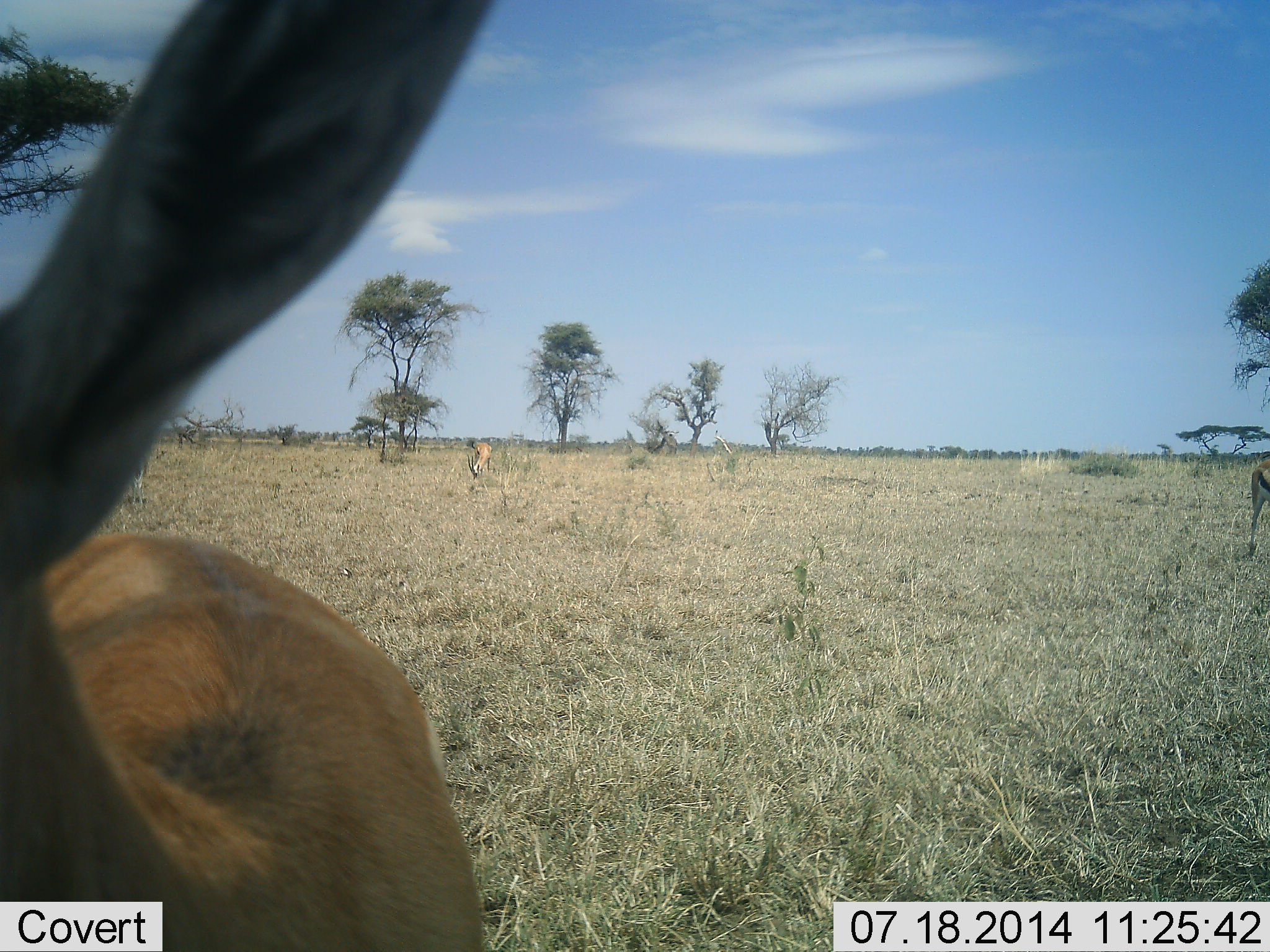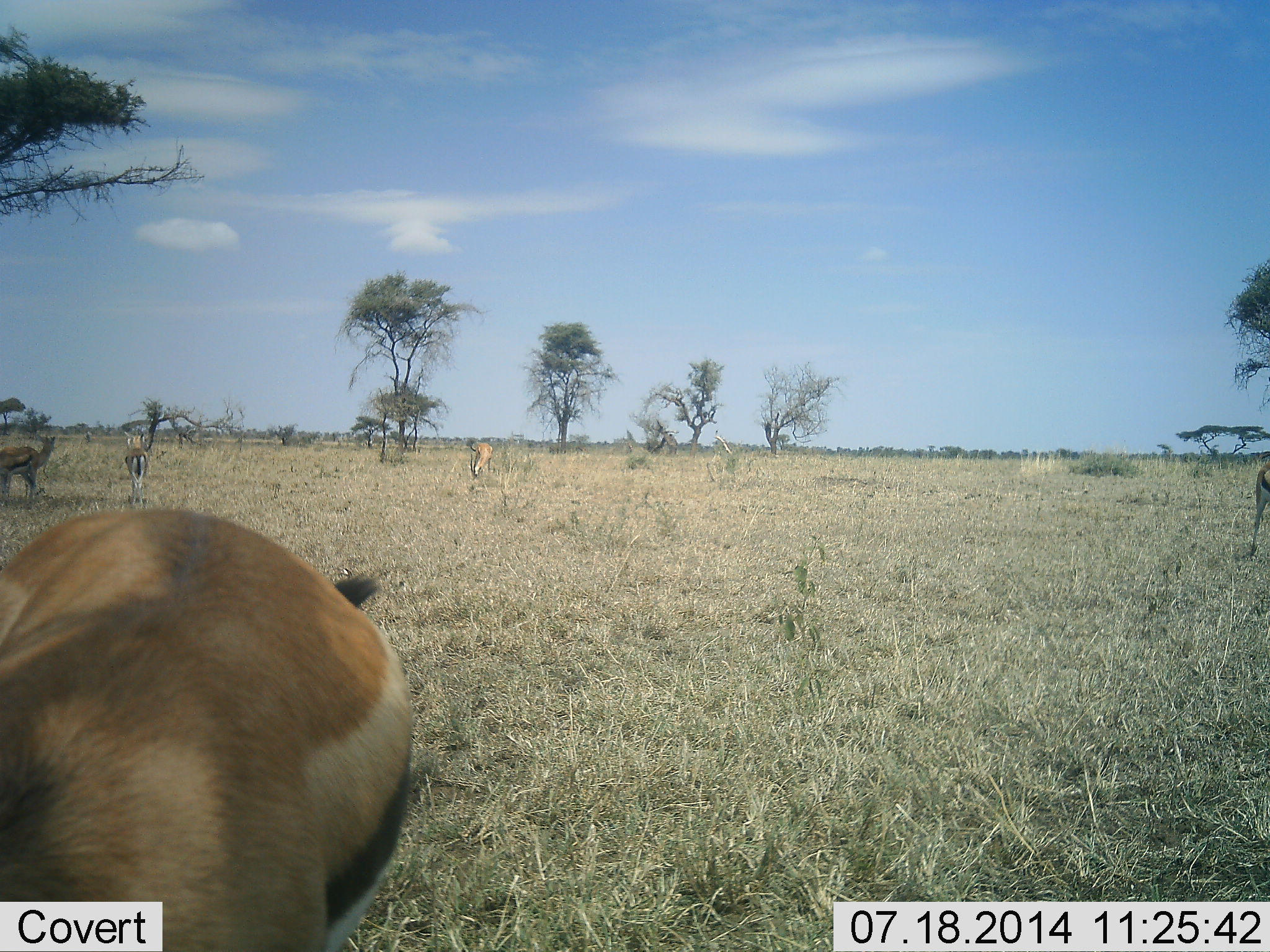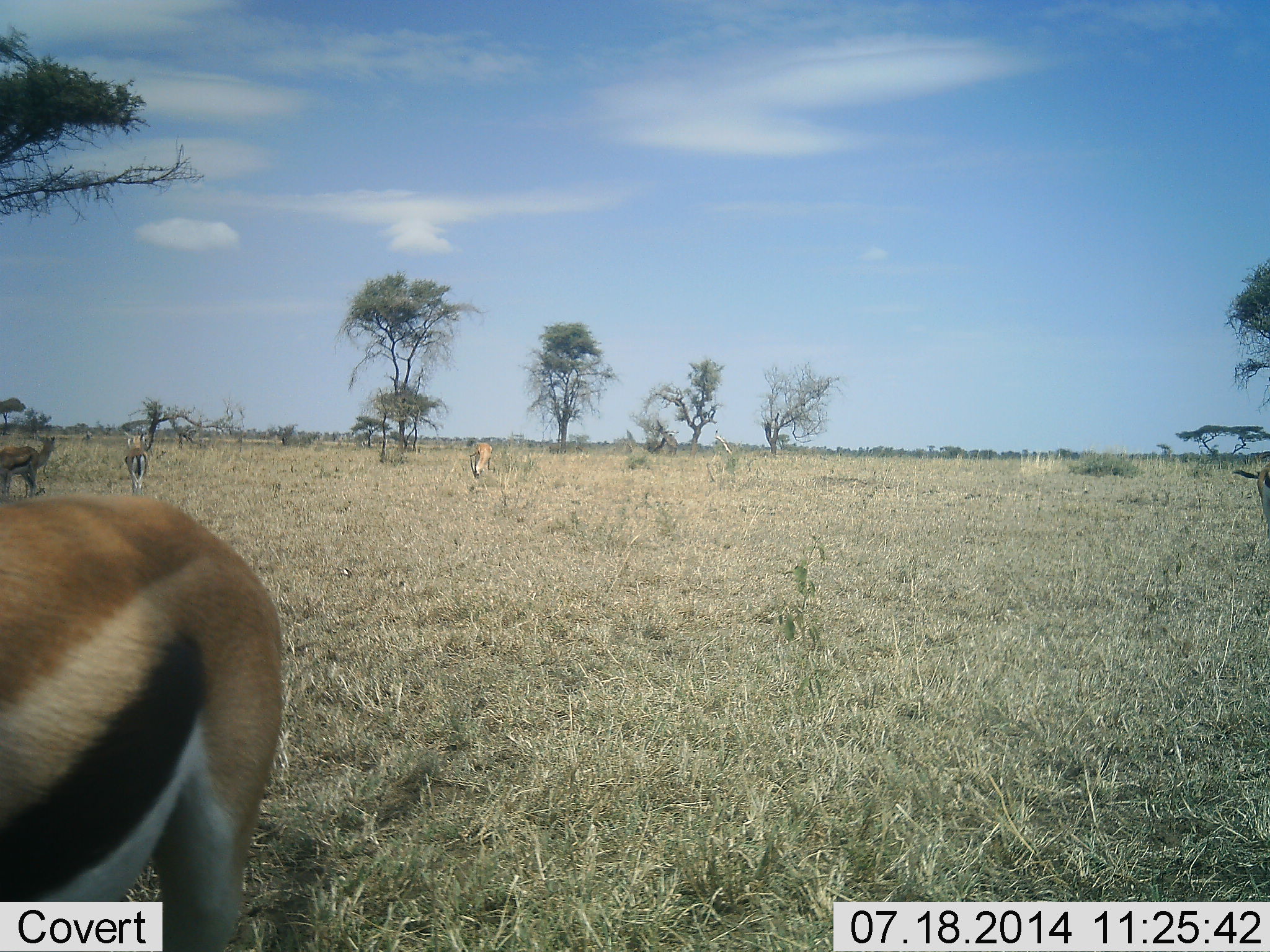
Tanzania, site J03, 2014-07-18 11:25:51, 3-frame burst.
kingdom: Animalia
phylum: Chordata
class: Mammalia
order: Artiodactyla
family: Bovidae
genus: Eudorcas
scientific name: Eudorcas thomsonii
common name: thomson's gazelle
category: gazellethomsons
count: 5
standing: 80%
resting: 0%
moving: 40%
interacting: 0%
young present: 0%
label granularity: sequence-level